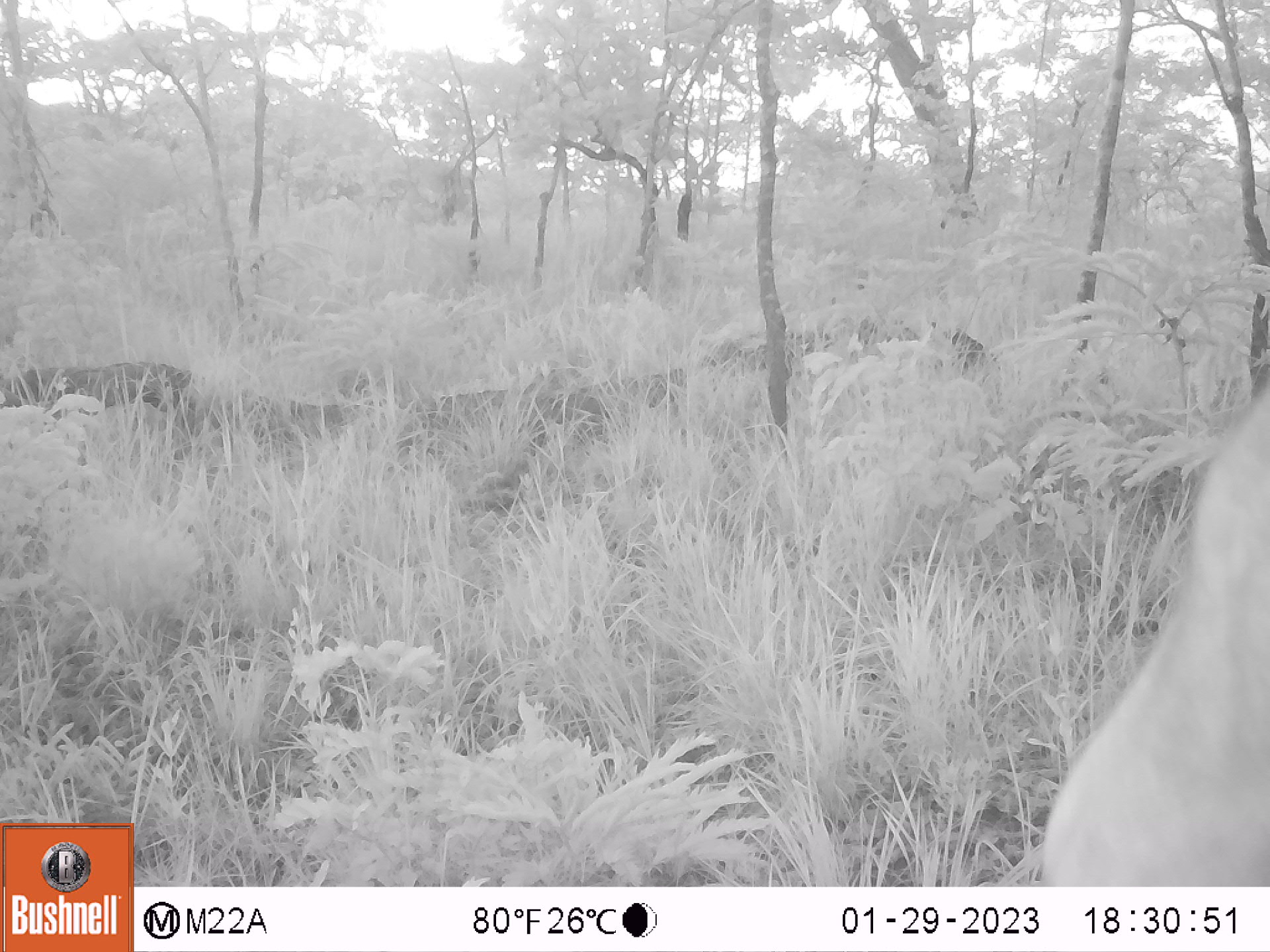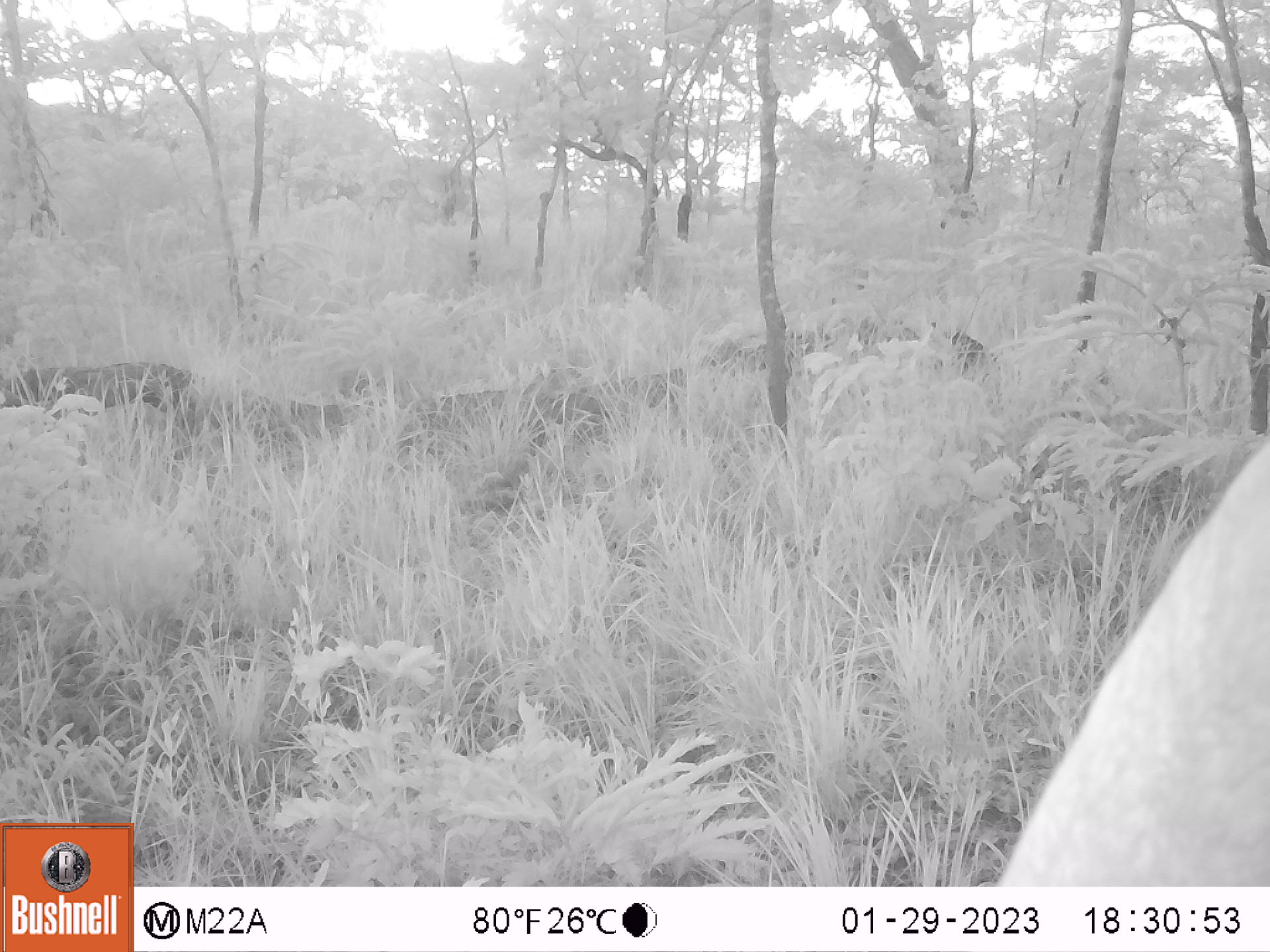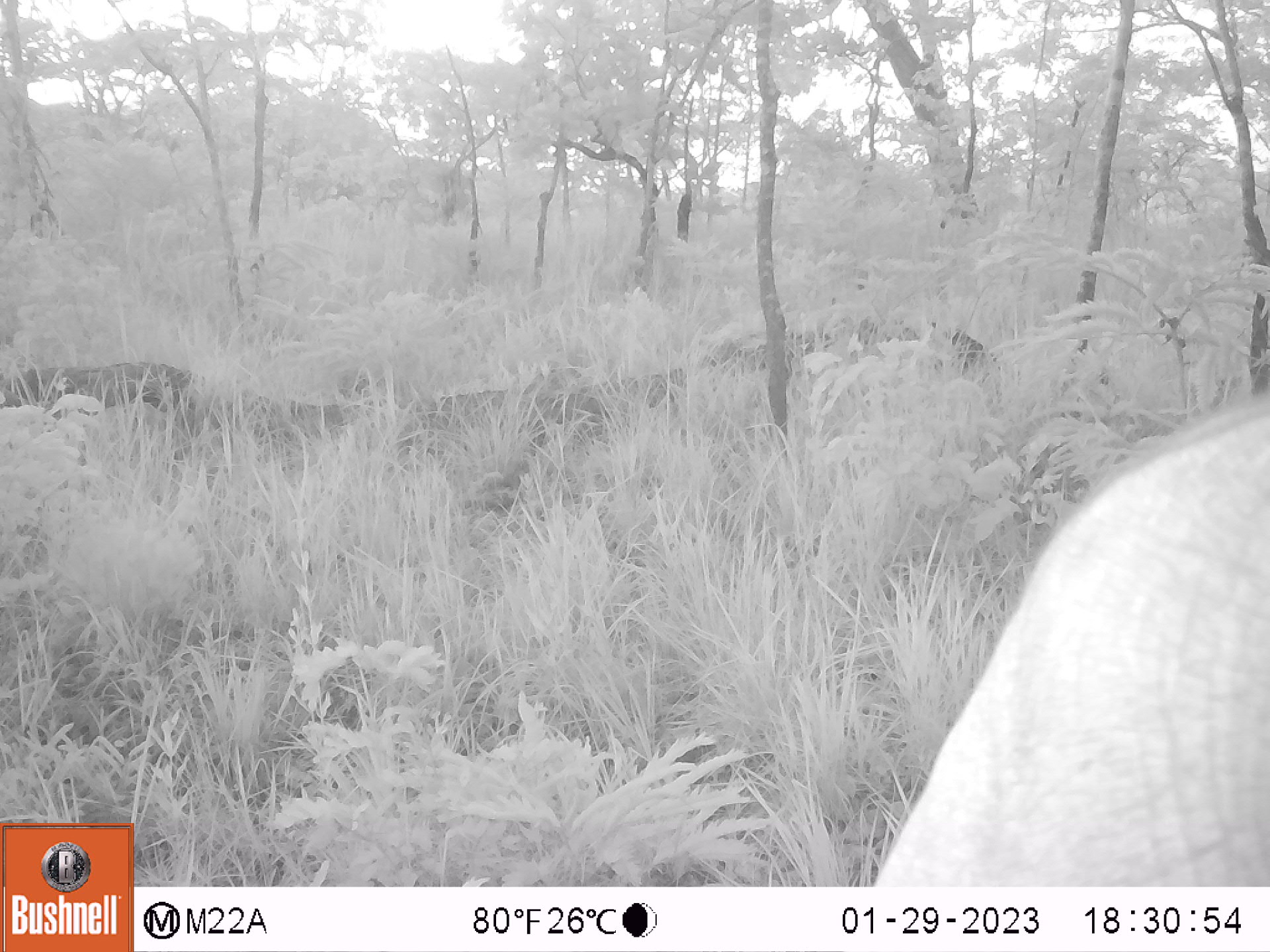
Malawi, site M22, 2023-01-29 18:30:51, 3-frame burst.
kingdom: Animalia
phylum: Chordata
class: Mammalia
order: Proboscidea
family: Elephantidae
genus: Loxodonta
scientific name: Loxodonta africana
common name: african savanna elephant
African savanna elephant (Loxodonta africana), count 1.